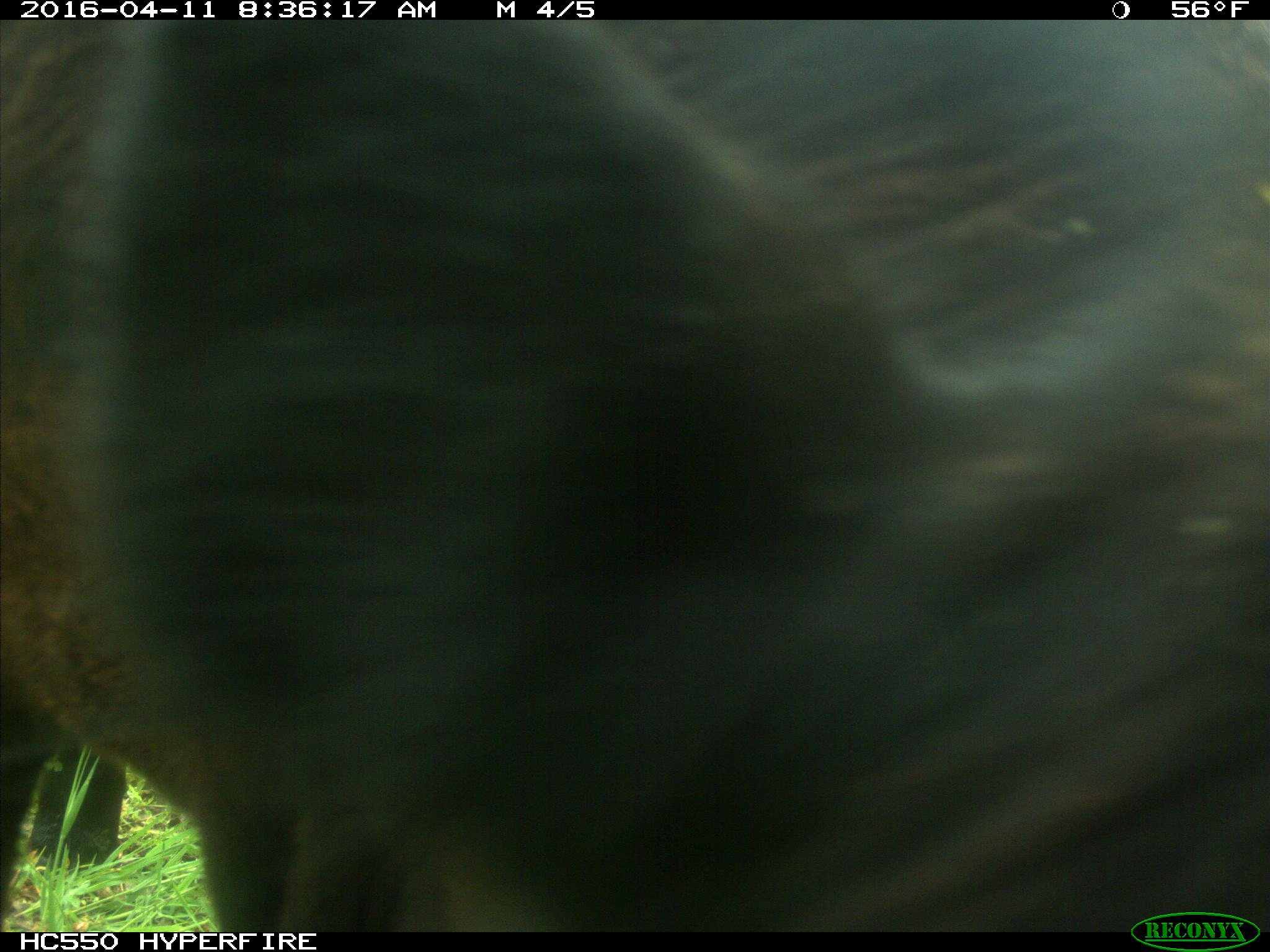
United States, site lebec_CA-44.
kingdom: Animalia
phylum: Chordata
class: Mammalia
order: Artiodactyla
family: Bovidae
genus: Bos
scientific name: Bos taurus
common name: domestic cow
Bos taurus (domestic cow).